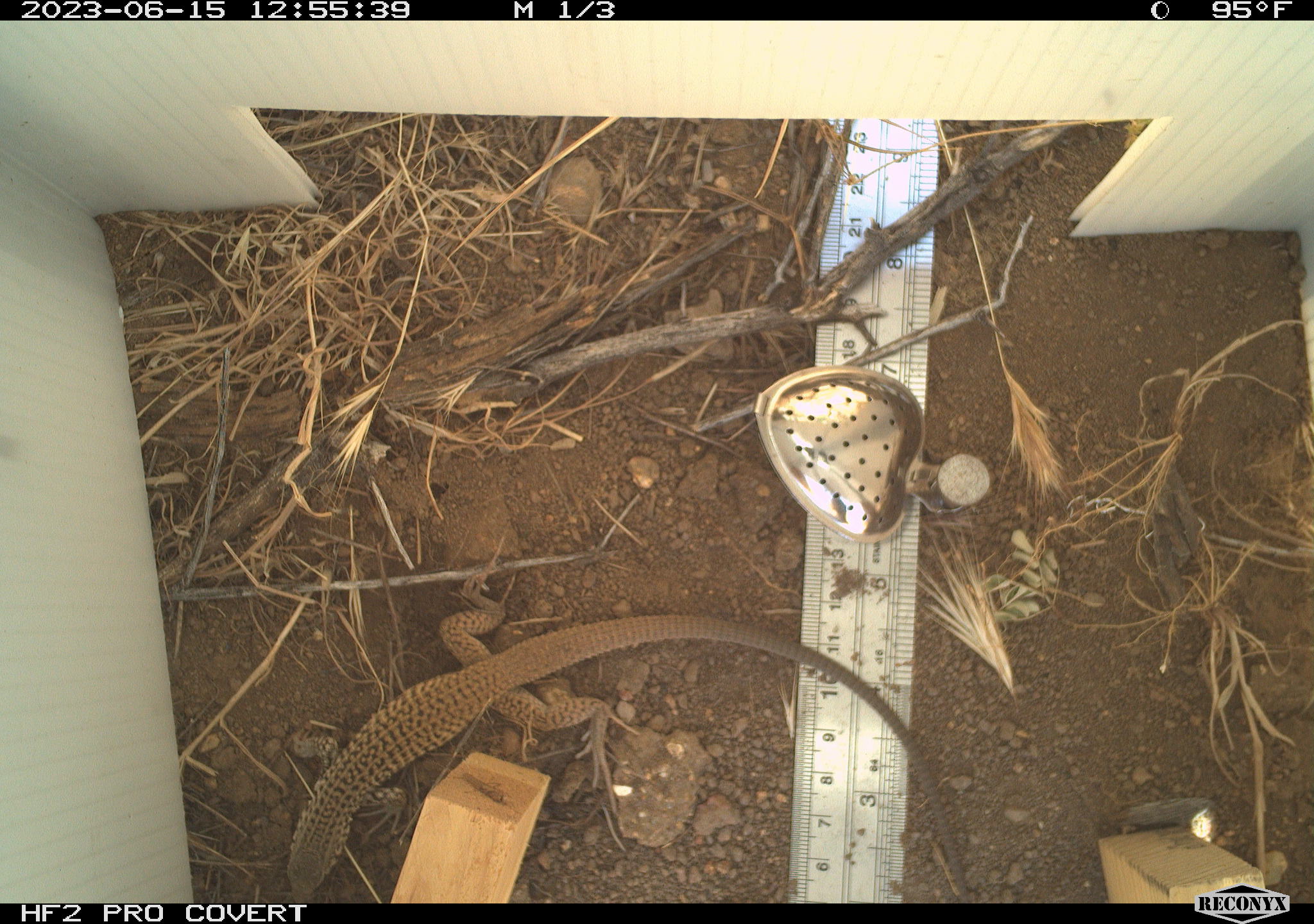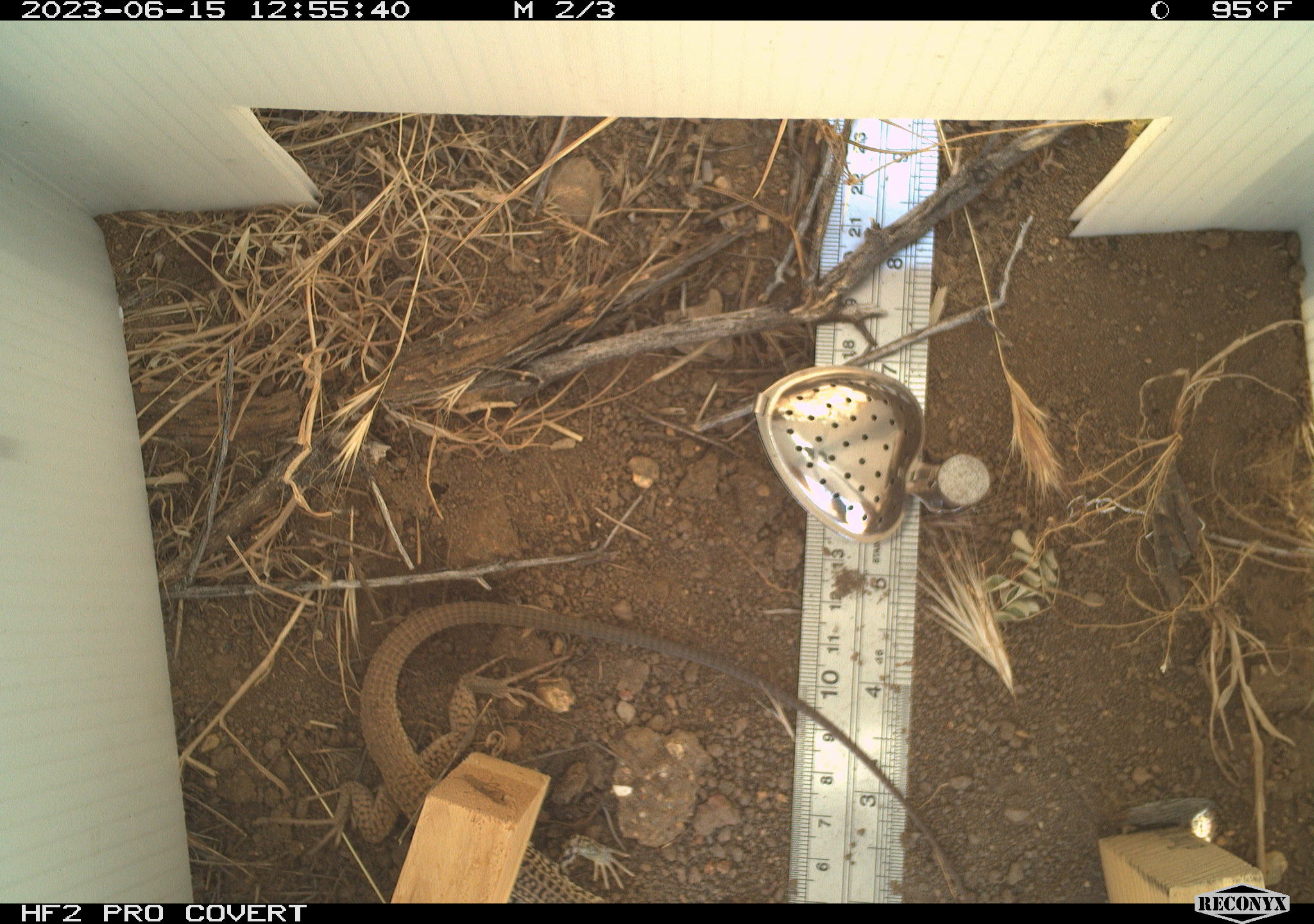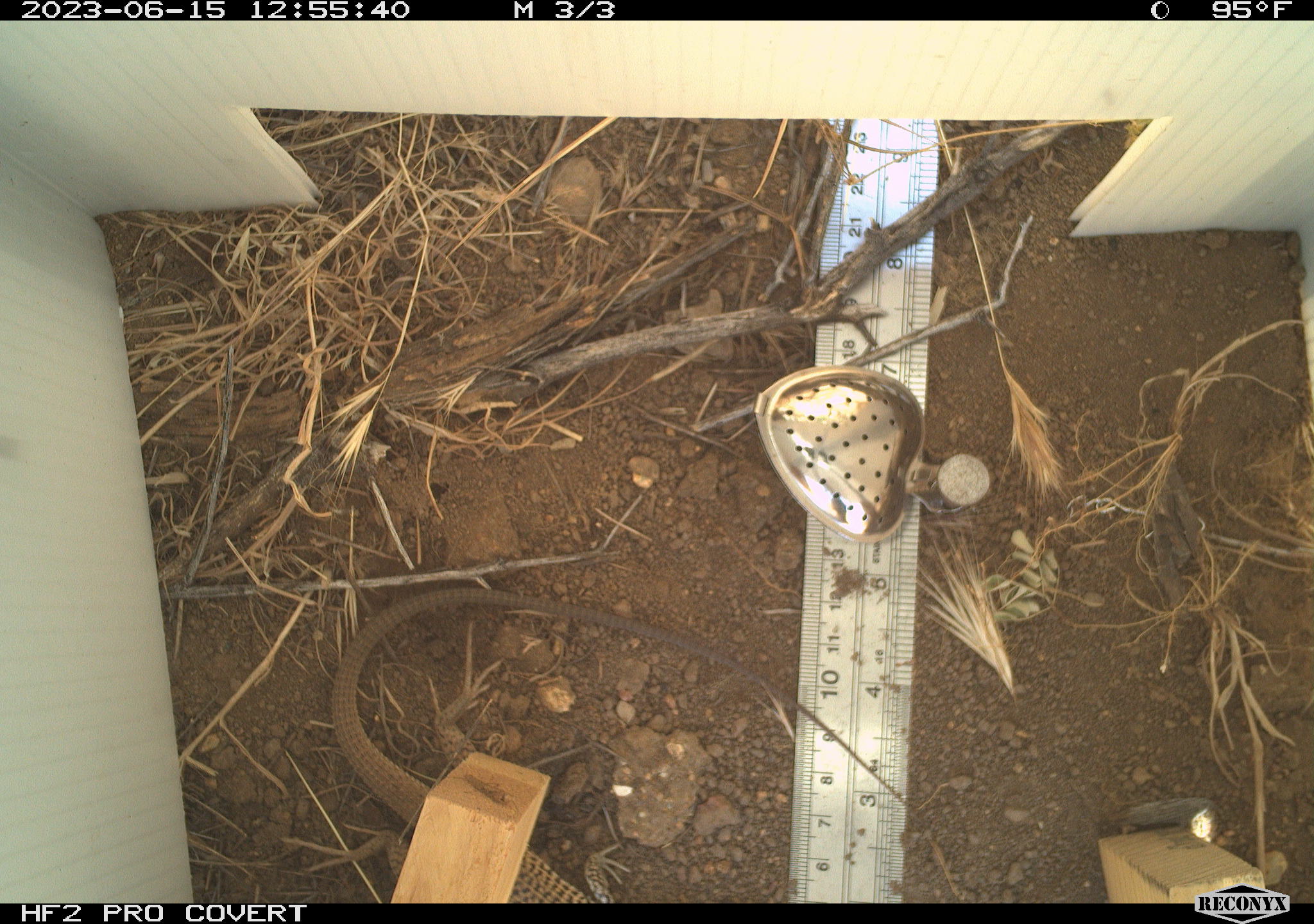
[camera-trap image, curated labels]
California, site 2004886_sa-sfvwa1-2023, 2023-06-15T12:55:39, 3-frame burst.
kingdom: Animalia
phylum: Chordata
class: Reptilia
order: Squamata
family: Teiidae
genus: Aspidoscelis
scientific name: Aspidoscelis tigris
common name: western whiptail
Western whiptail (Aspidoscelis tigris).